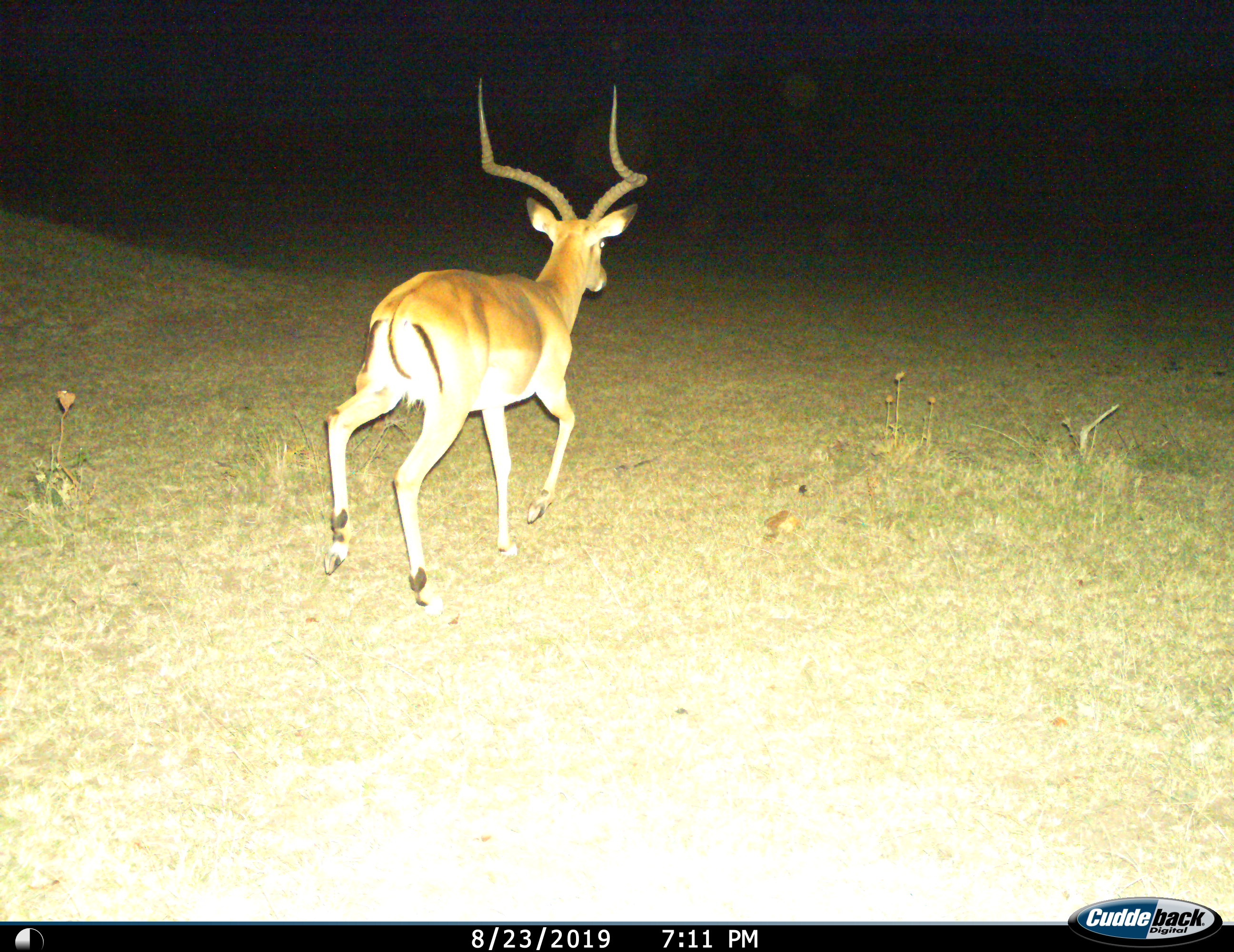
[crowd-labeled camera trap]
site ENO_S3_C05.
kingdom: Animalia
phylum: Chordata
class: Mammalia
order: Artiodactyla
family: Bovidae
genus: Aepyceros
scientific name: Aepyceros melampus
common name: impala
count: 1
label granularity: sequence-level